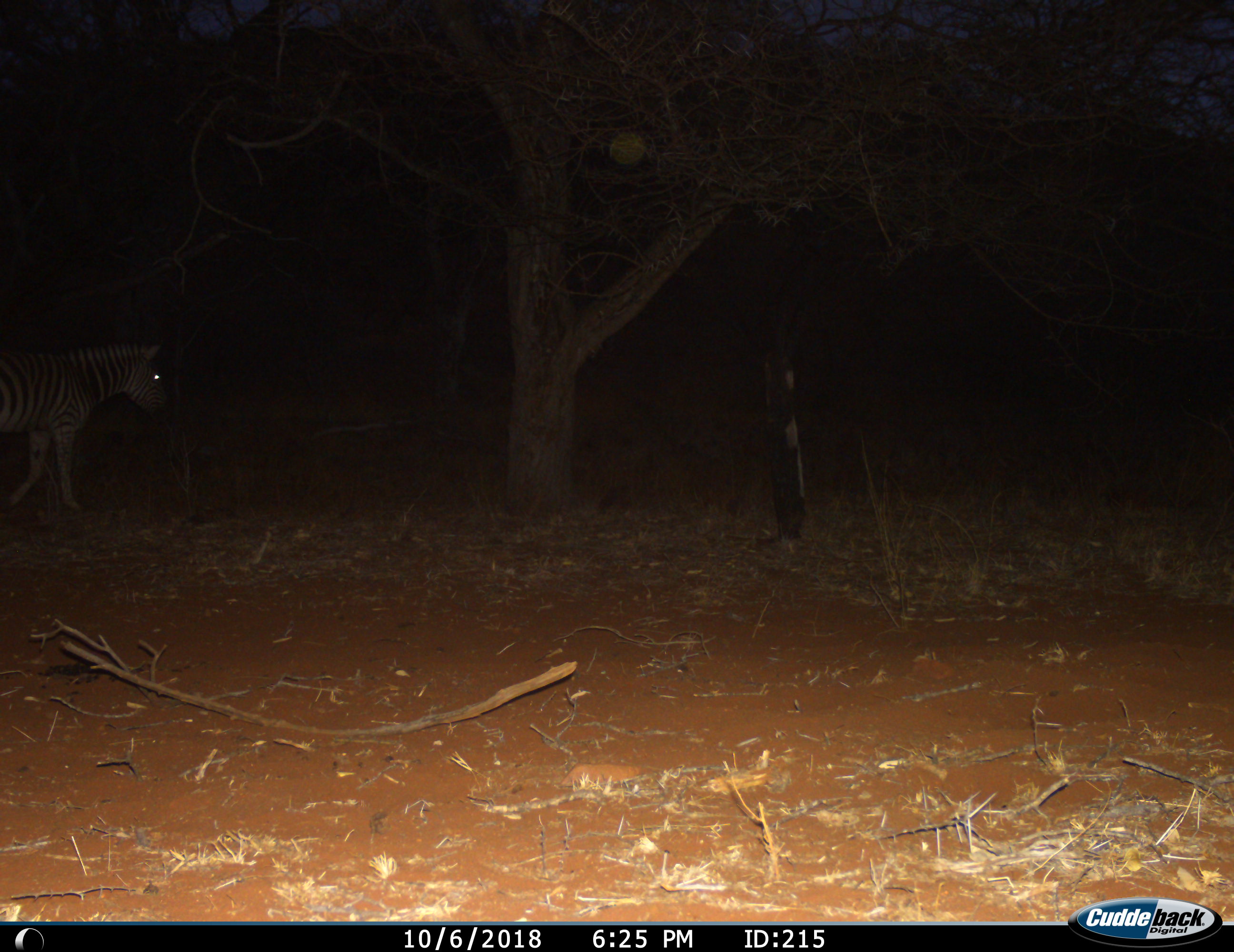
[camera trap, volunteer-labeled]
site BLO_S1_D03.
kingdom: Animalia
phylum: Chordata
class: Mammalia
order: Perissodactyla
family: Equidae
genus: Equus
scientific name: Equus quagga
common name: plains zebra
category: zebraplains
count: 1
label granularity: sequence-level